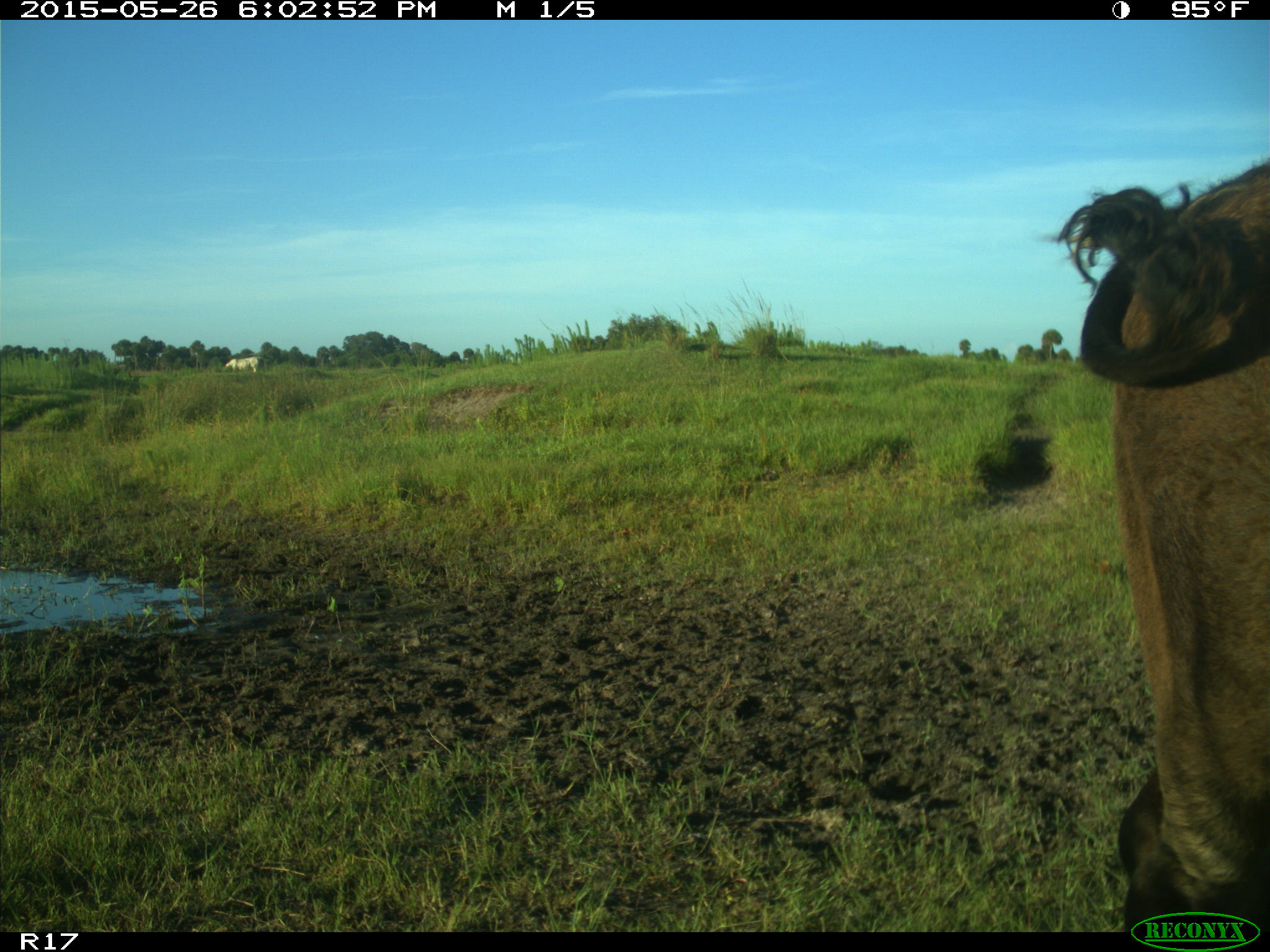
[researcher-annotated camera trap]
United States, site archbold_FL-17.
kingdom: Animalia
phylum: Chordata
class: Mammalia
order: Artiodactyla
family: Bovidae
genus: Bos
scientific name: Bos taurus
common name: domestic cow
Bos taurus (domestic cow).